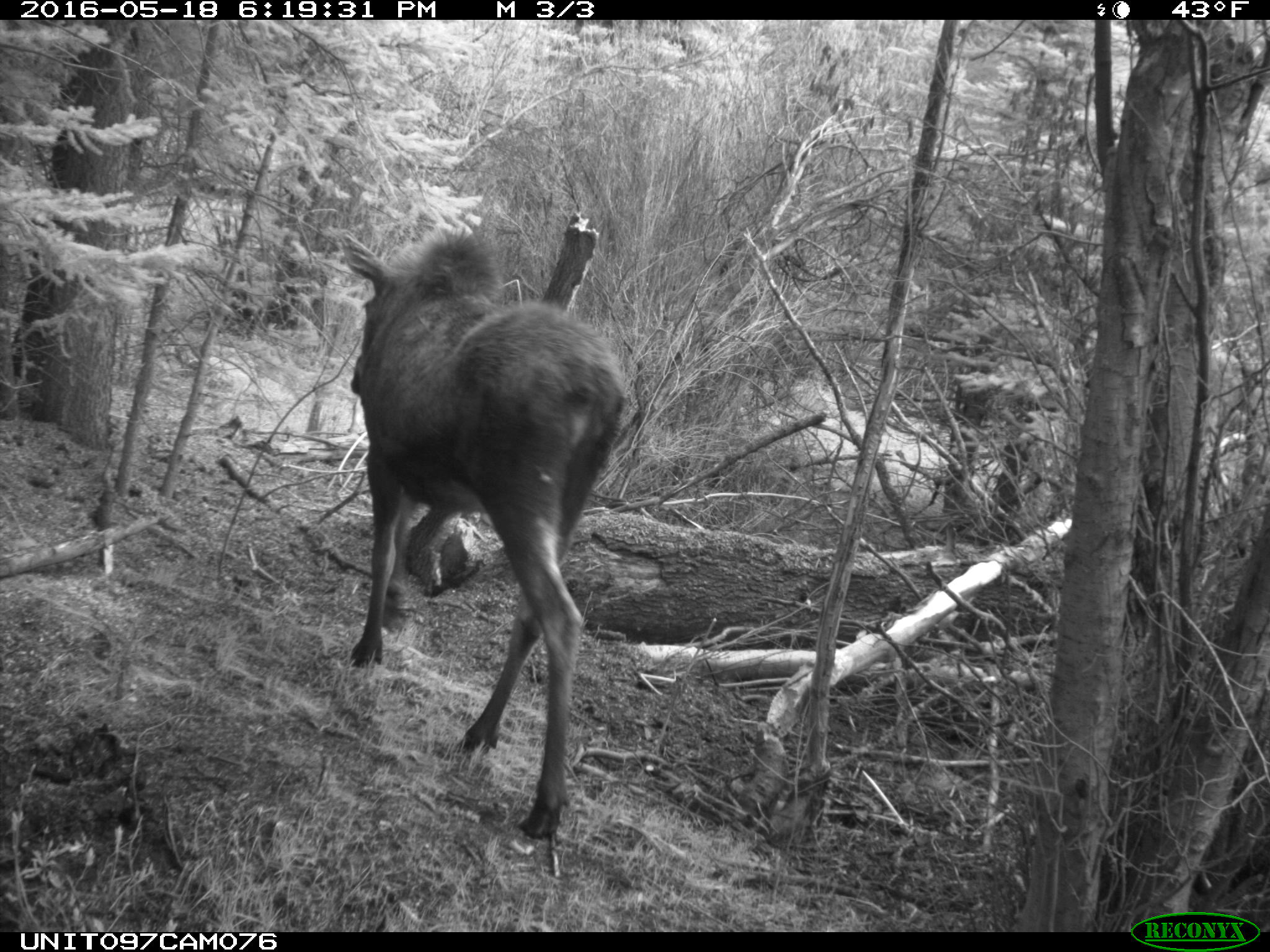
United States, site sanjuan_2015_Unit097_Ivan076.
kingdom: Animalia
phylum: Chordata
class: Mammalia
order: Artiodactyla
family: Cervidae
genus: Alces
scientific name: Alces alces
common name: moose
Alces alces (moose).